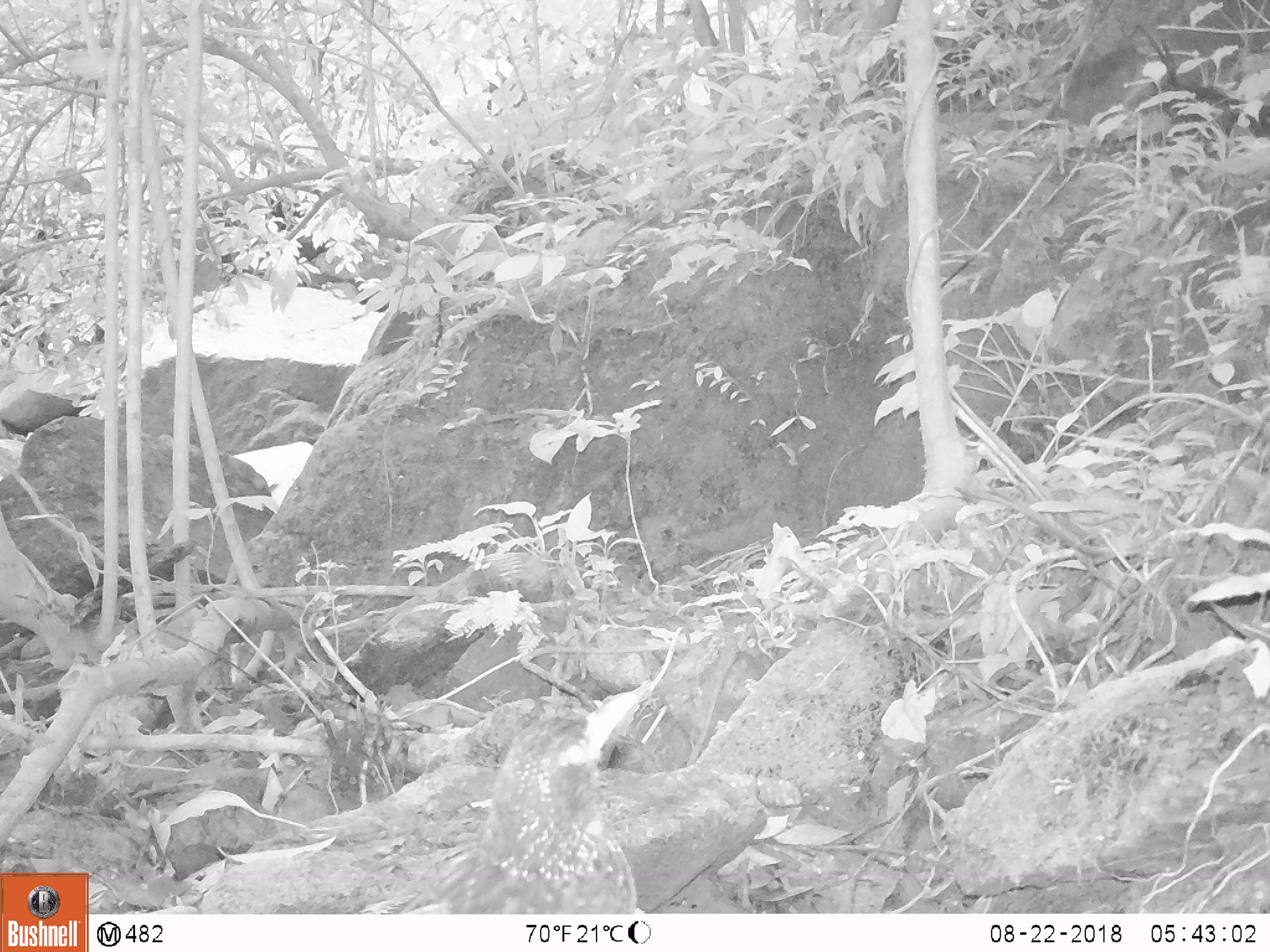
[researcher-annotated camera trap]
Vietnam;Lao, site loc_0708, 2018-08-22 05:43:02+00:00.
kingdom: Animalia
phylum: Chordata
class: Aves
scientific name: Aves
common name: bird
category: unidentified bird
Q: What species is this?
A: Unidentified bird (bird) (Aves).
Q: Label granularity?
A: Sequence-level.